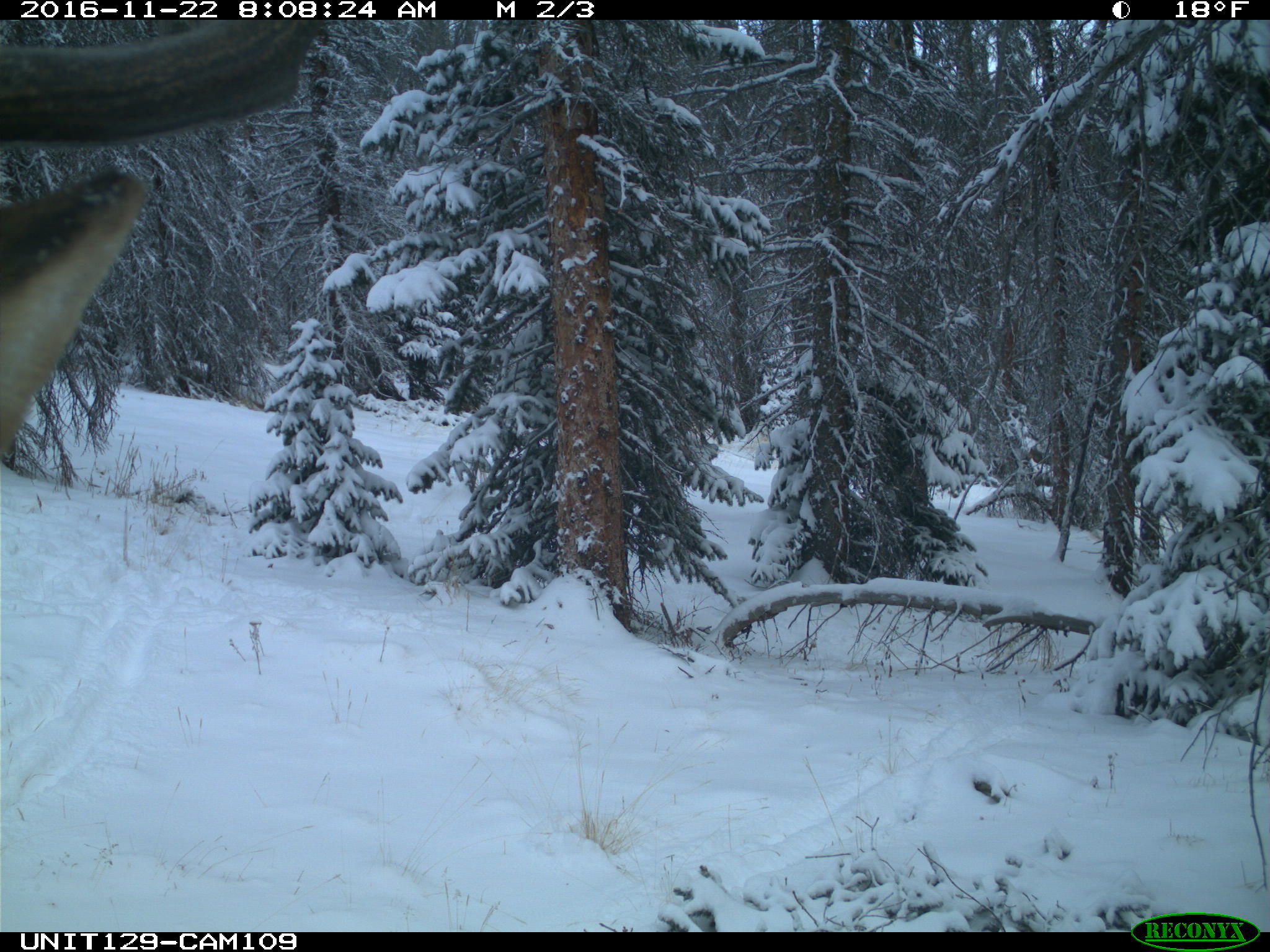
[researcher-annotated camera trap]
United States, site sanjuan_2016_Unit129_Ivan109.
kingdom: Animalia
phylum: Chordata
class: Mammalia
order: Artiodactyla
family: Cervidae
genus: Cervus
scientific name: Cervus elaphus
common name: red deer